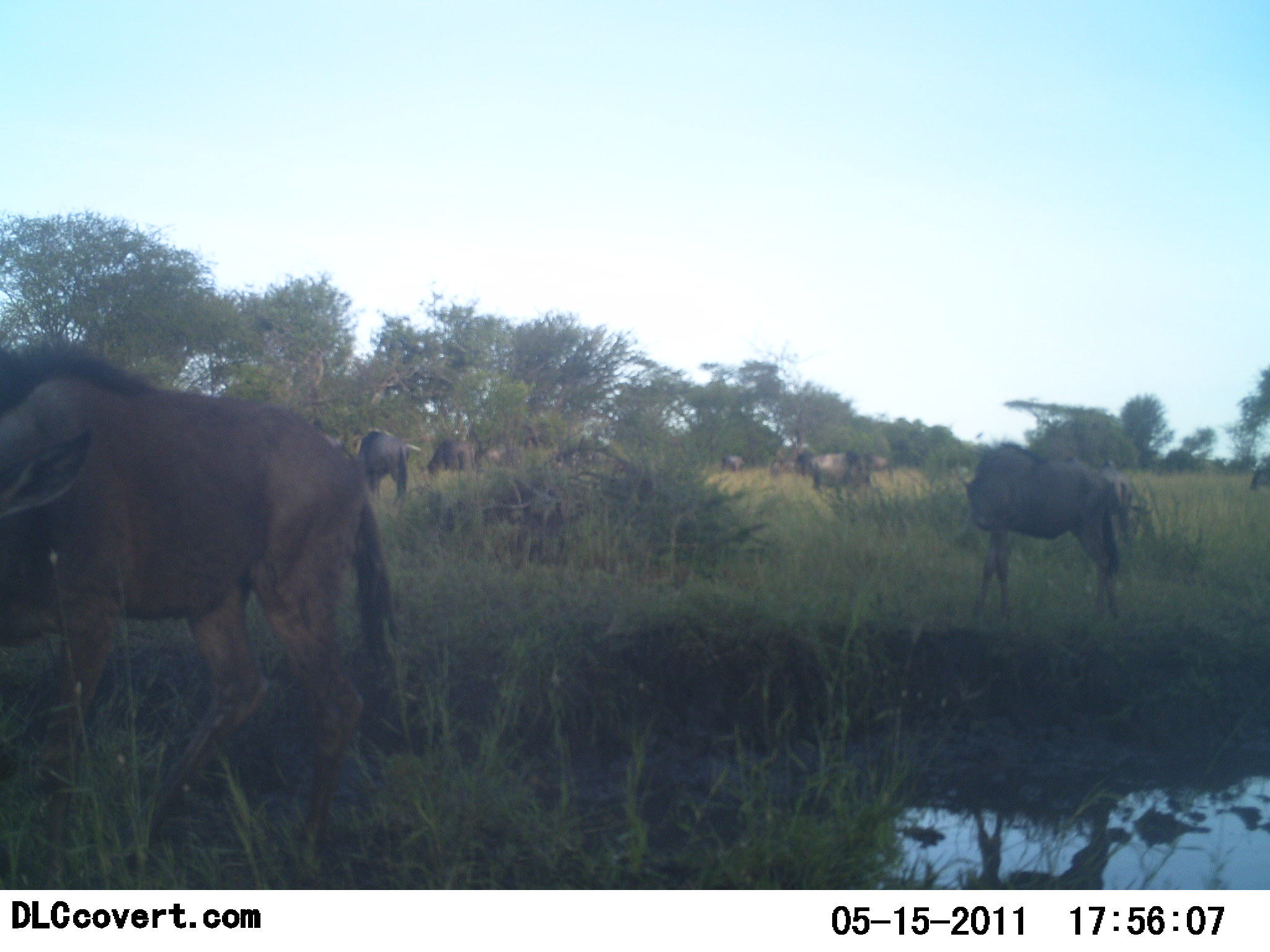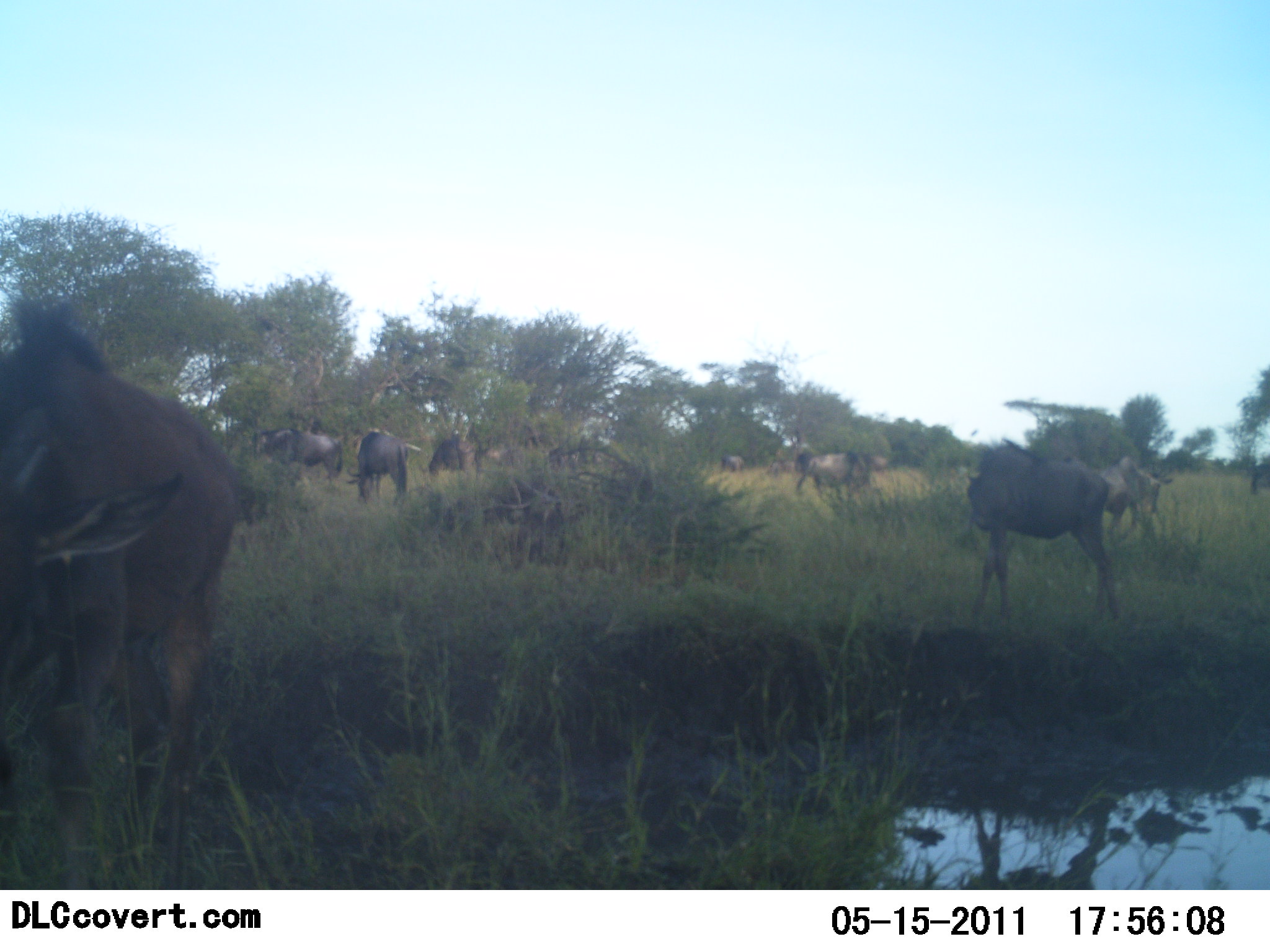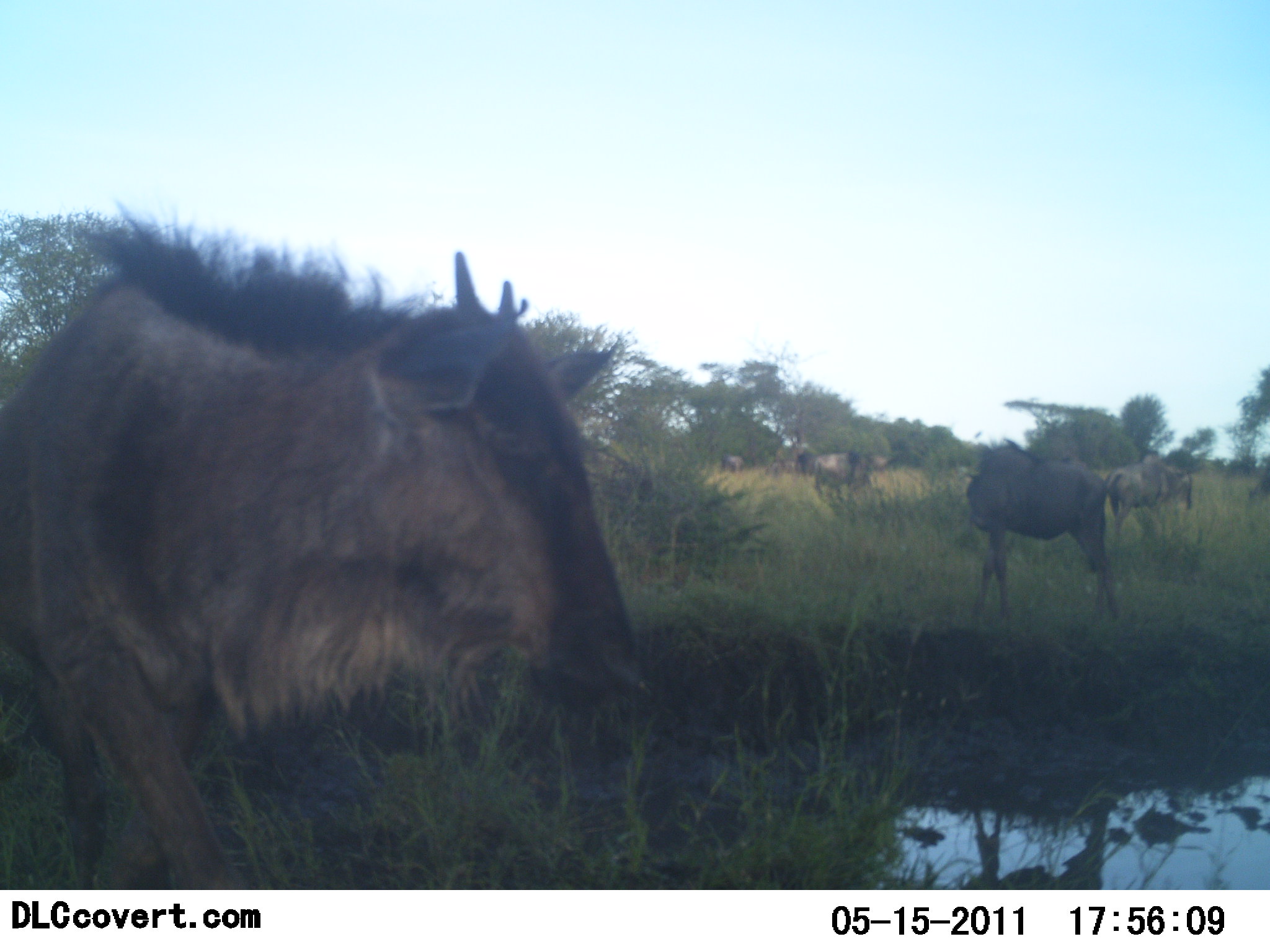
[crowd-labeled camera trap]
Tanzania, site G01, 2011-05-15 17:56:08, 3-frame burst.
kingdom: Animalia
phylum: Chordata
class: Mammalia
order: Artiodactyla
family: Bovidae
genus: Connochaetes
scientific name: Connochaetes taurinus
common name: blue wildebeest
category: wildebeest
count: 8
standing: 27%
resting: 0%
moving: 73%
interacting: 0%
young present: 0%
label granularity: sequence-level